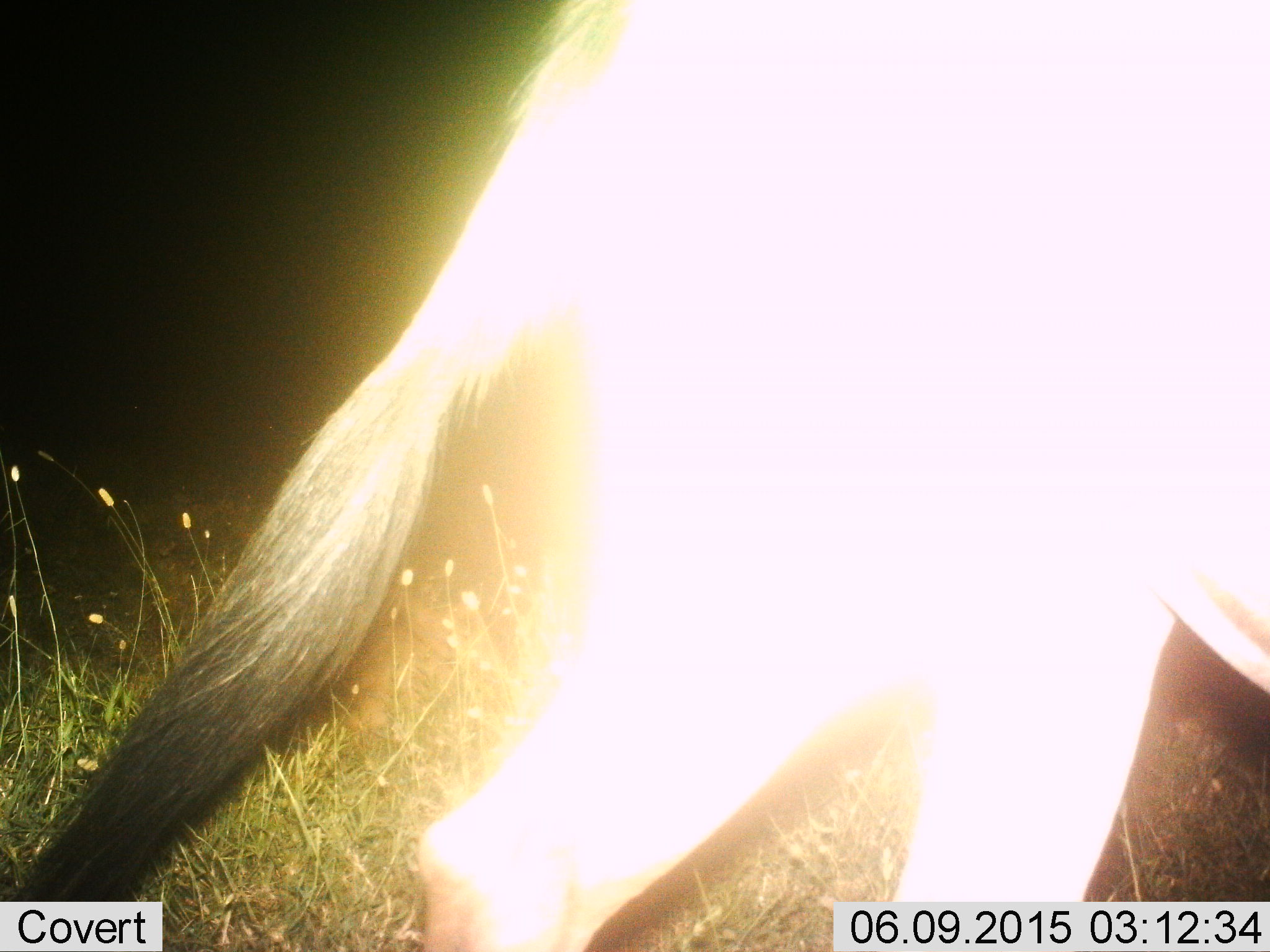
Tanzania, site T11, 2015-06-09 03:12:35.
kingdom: Animalia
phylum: Chordata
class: Mammalia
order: Artiodactyla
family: Bovidae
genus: Connochaetes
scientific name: Connochaetes taurinus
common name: blue wildebeest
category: wildebeest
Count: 1.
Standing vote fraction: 10%.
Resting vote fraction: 0%.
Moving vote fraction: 90%.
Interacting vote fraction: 0%.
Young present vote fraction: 0%.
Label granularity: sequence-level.